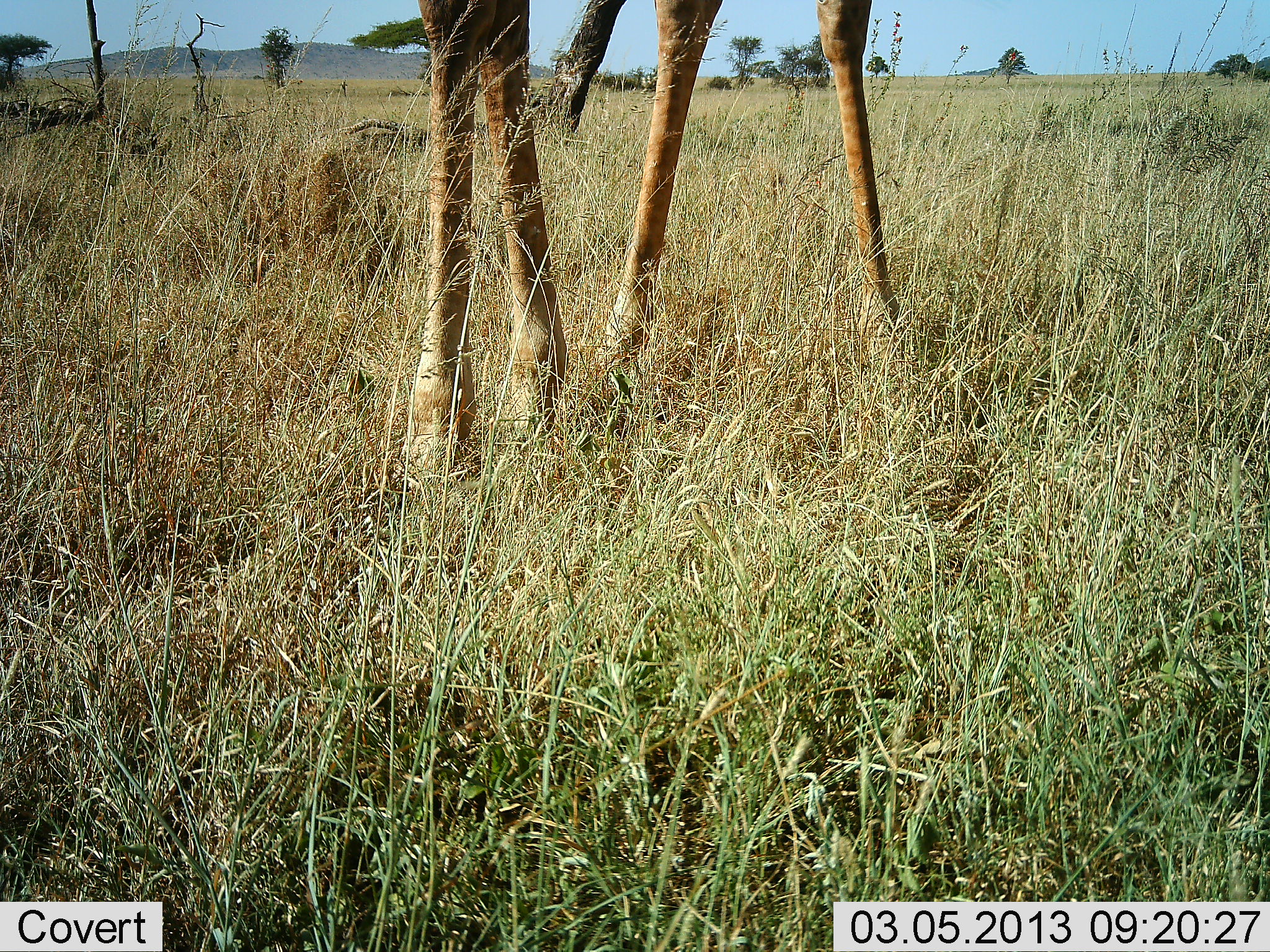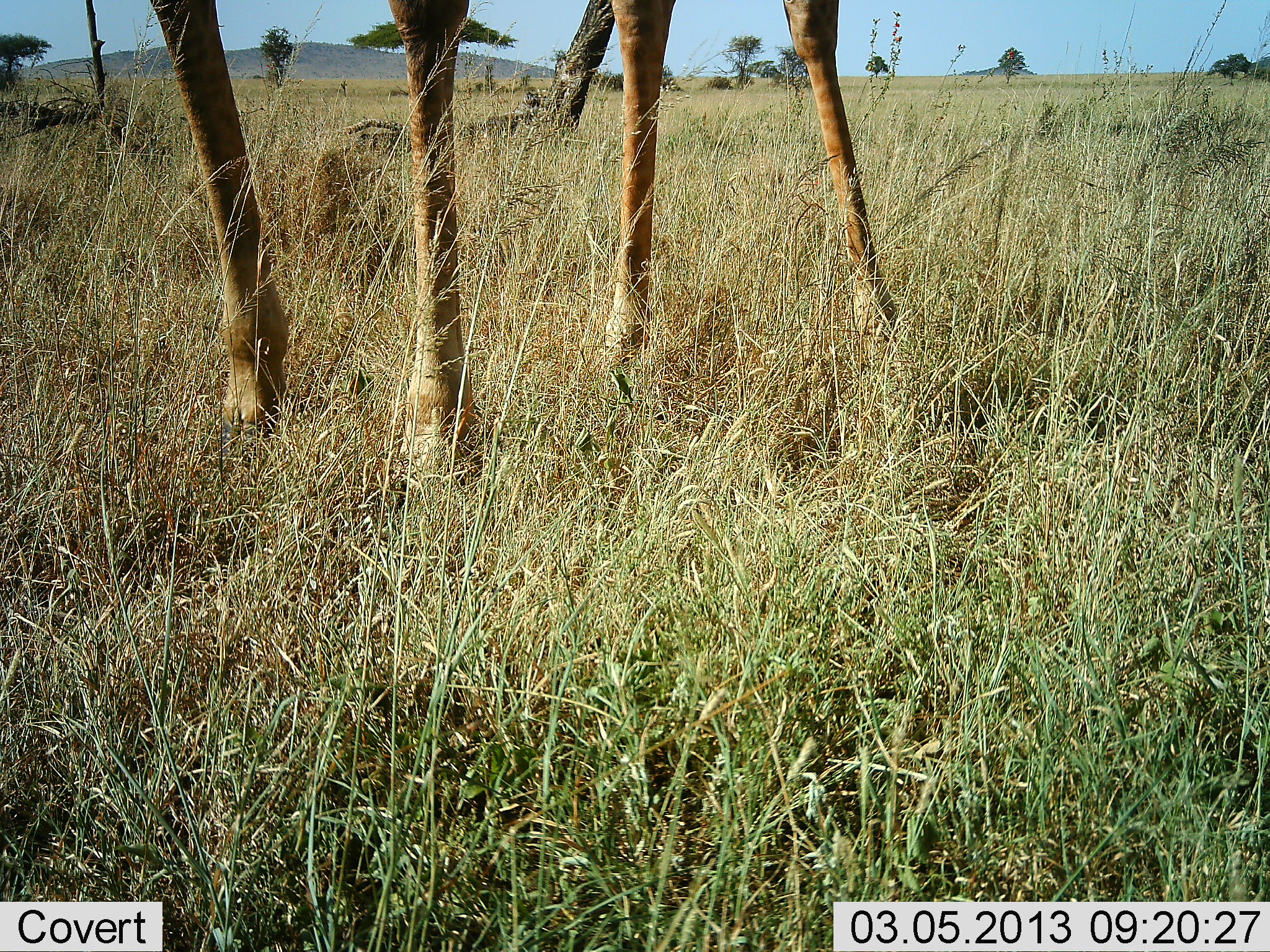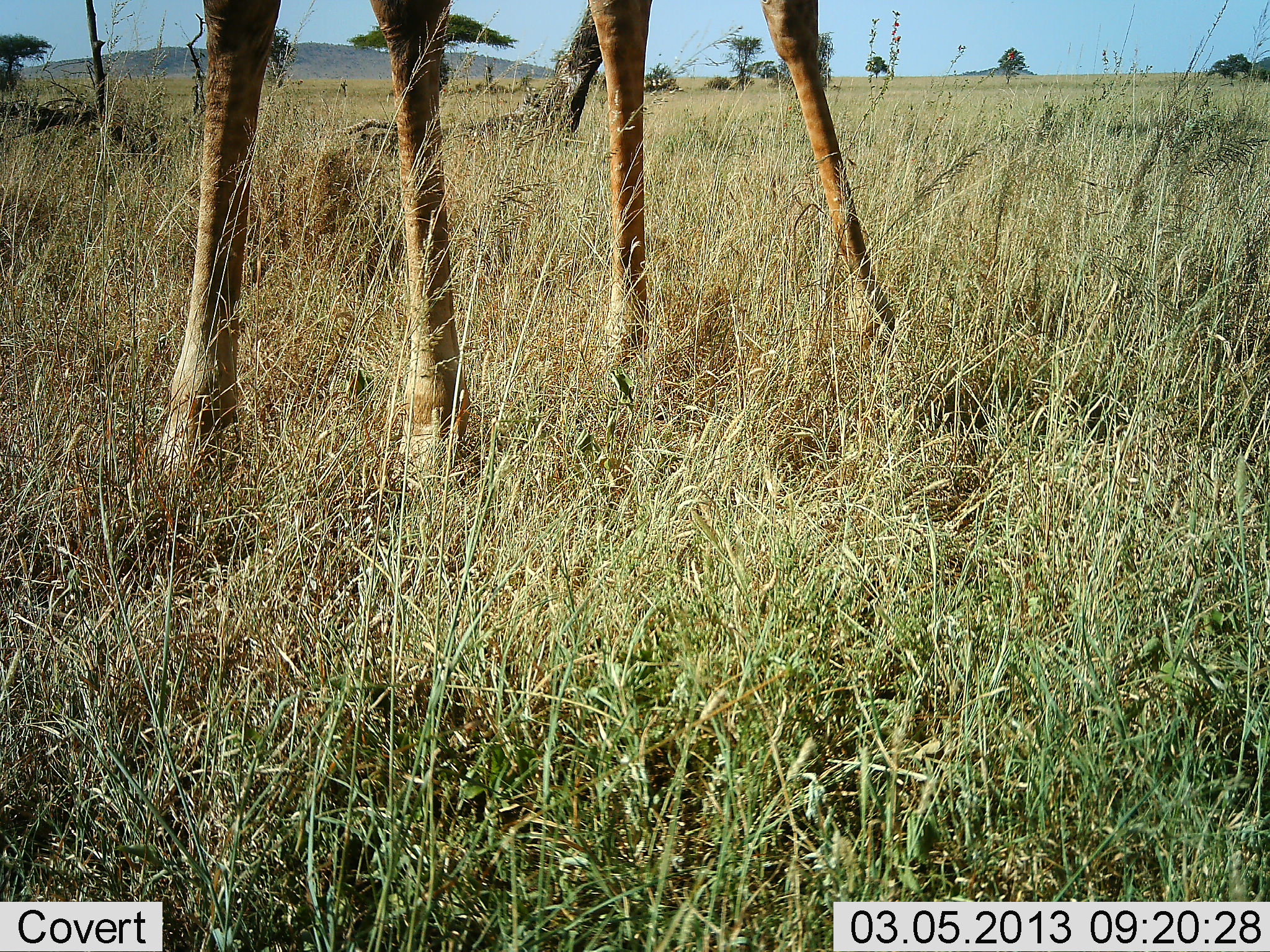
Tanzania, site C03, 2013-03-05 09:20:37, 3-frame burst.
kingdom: Animalia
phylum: Chordata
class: Mammalia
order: Artiodactyla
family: Giraffidae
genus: Giraffa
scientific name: Giraffa camelopardalis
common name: giraffe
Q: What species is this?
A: Giraffe (Giraffa camelopardalis).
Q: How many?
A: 1.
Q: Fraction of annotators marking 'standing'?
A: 60%.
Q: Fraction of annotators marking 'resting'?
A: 0%.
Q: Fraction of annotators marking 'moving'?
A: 50%.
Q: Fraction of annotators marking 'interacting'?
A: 0%.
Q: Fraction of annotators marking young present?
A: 0%.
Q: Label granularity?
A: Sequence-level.